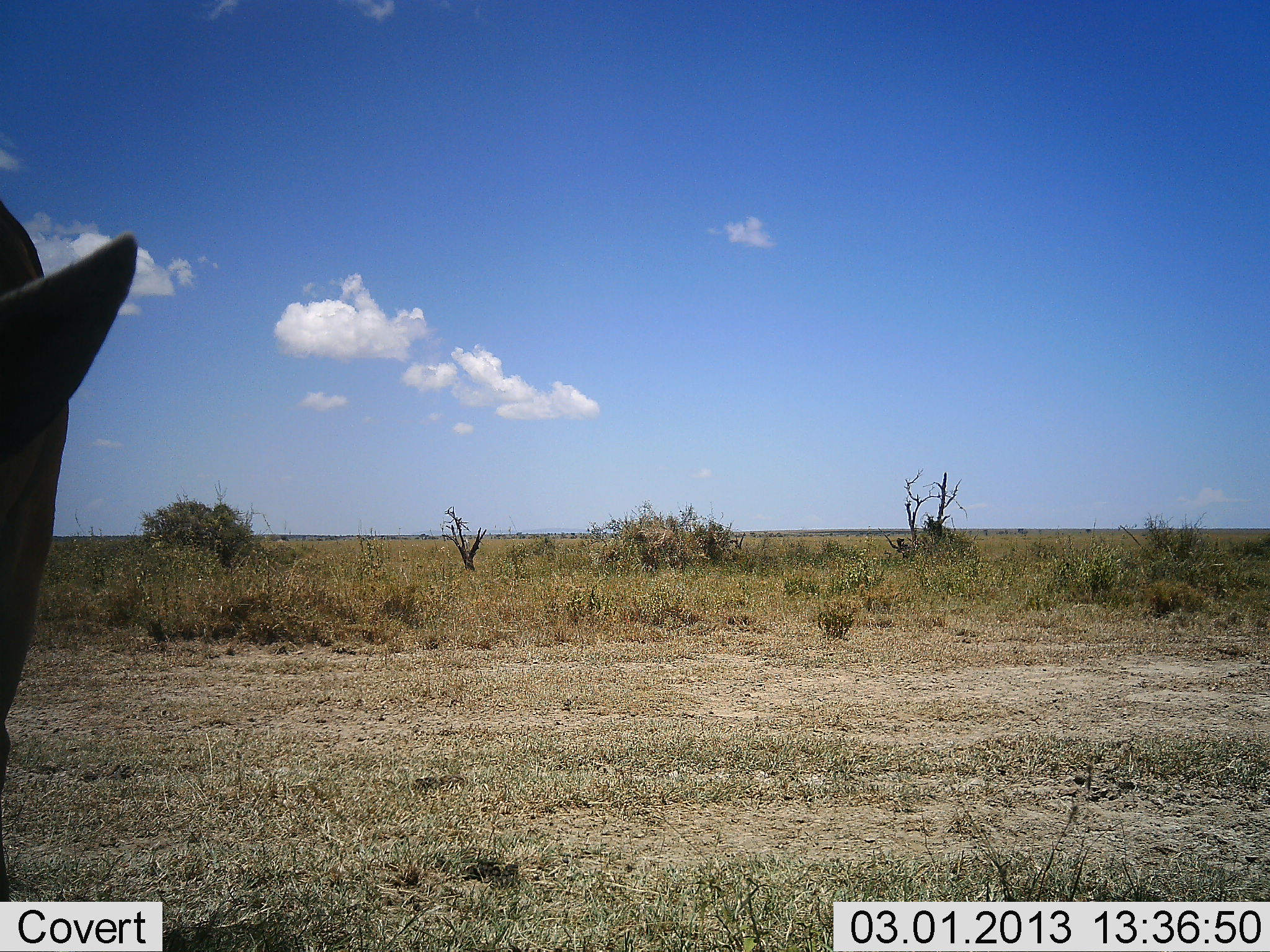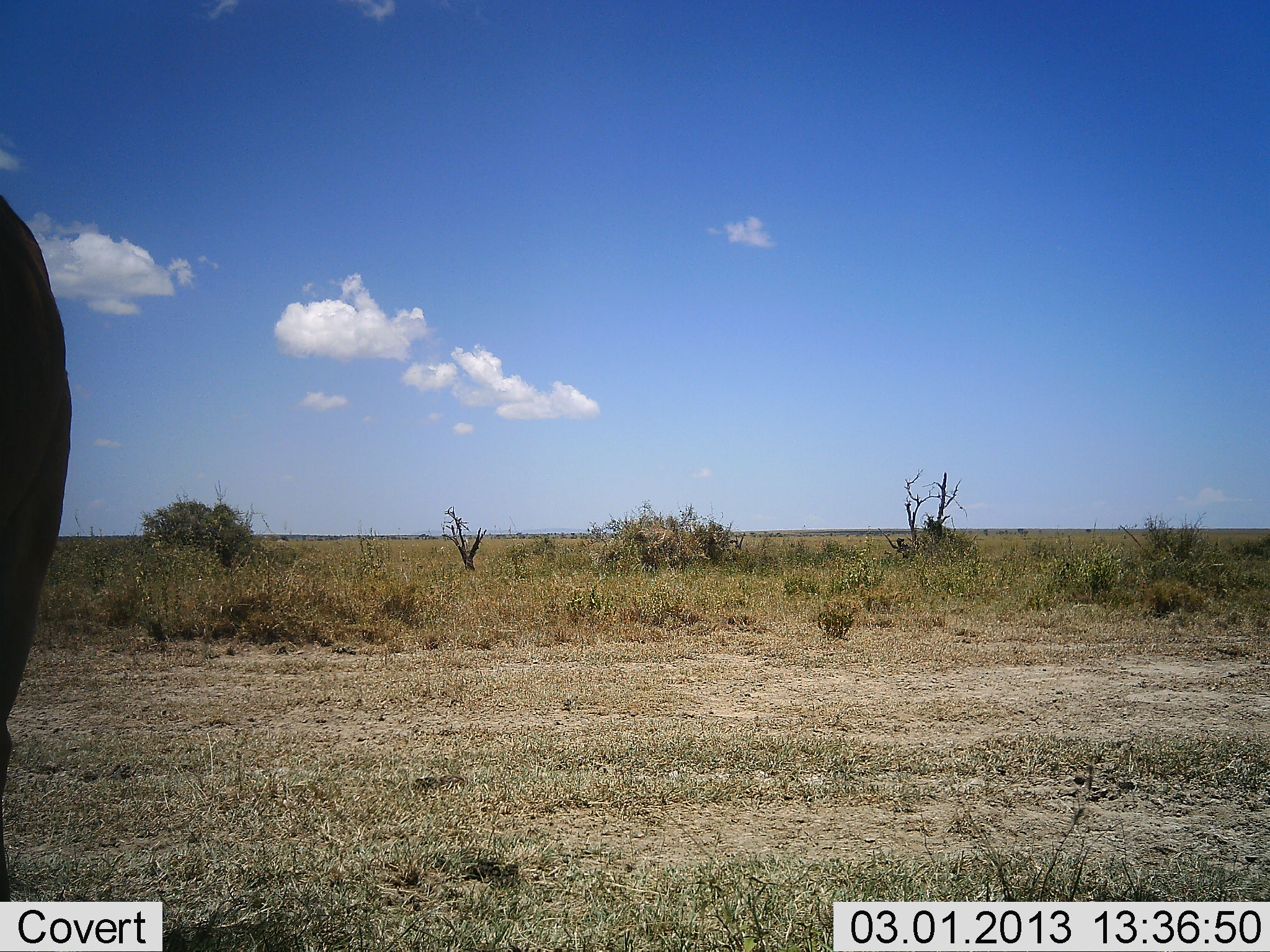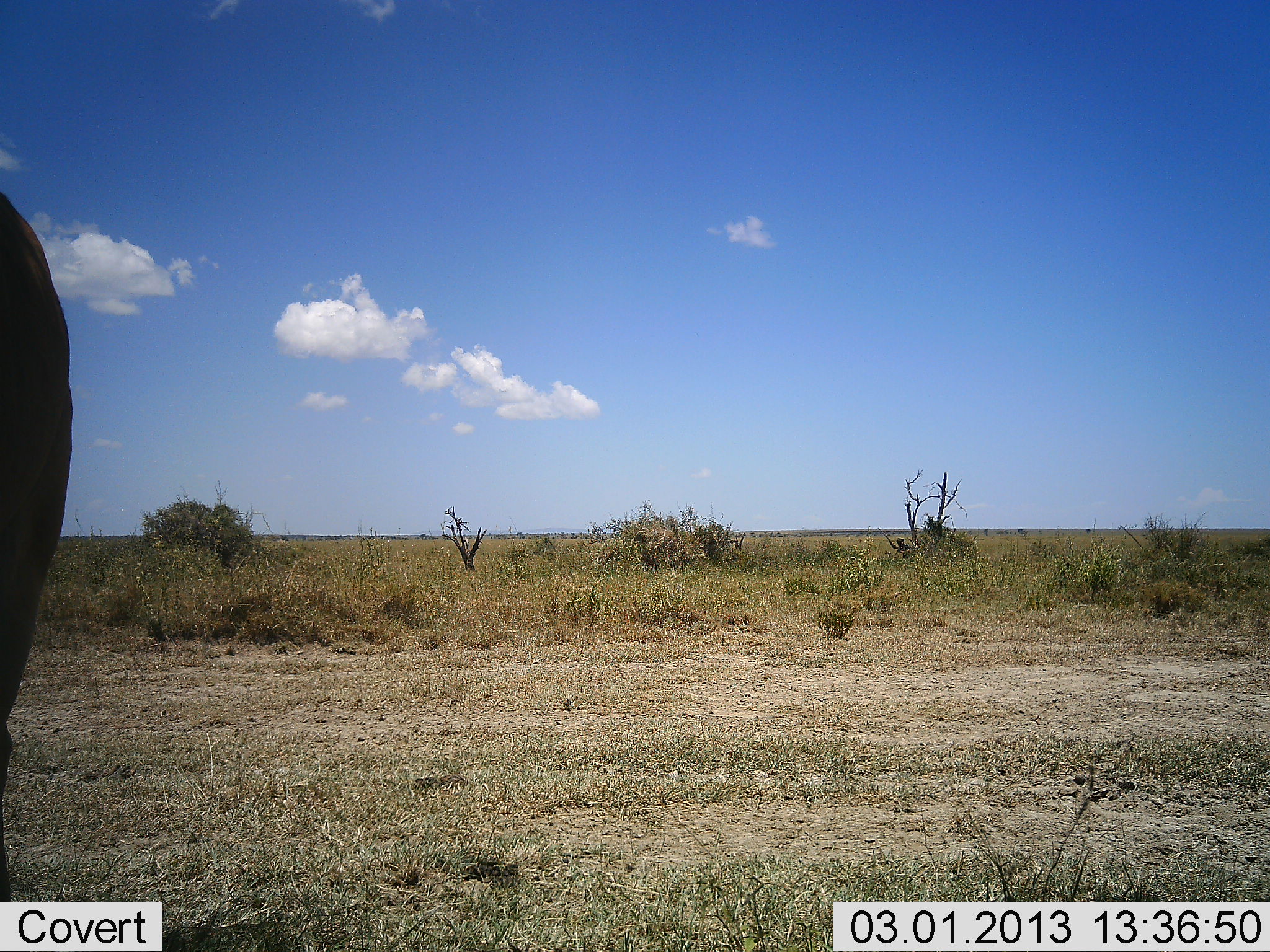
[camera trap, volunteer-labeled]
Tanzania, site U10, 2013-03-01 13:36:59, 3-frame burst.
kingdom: Animalia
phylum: Chordata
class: Mammalia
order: Perissodactyla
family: Equidae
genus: Equus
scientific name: Equus quagga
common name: plains zebra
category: zebra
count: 1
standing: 100%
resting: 0%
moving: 0%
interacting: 0%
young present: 0%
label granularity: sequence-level